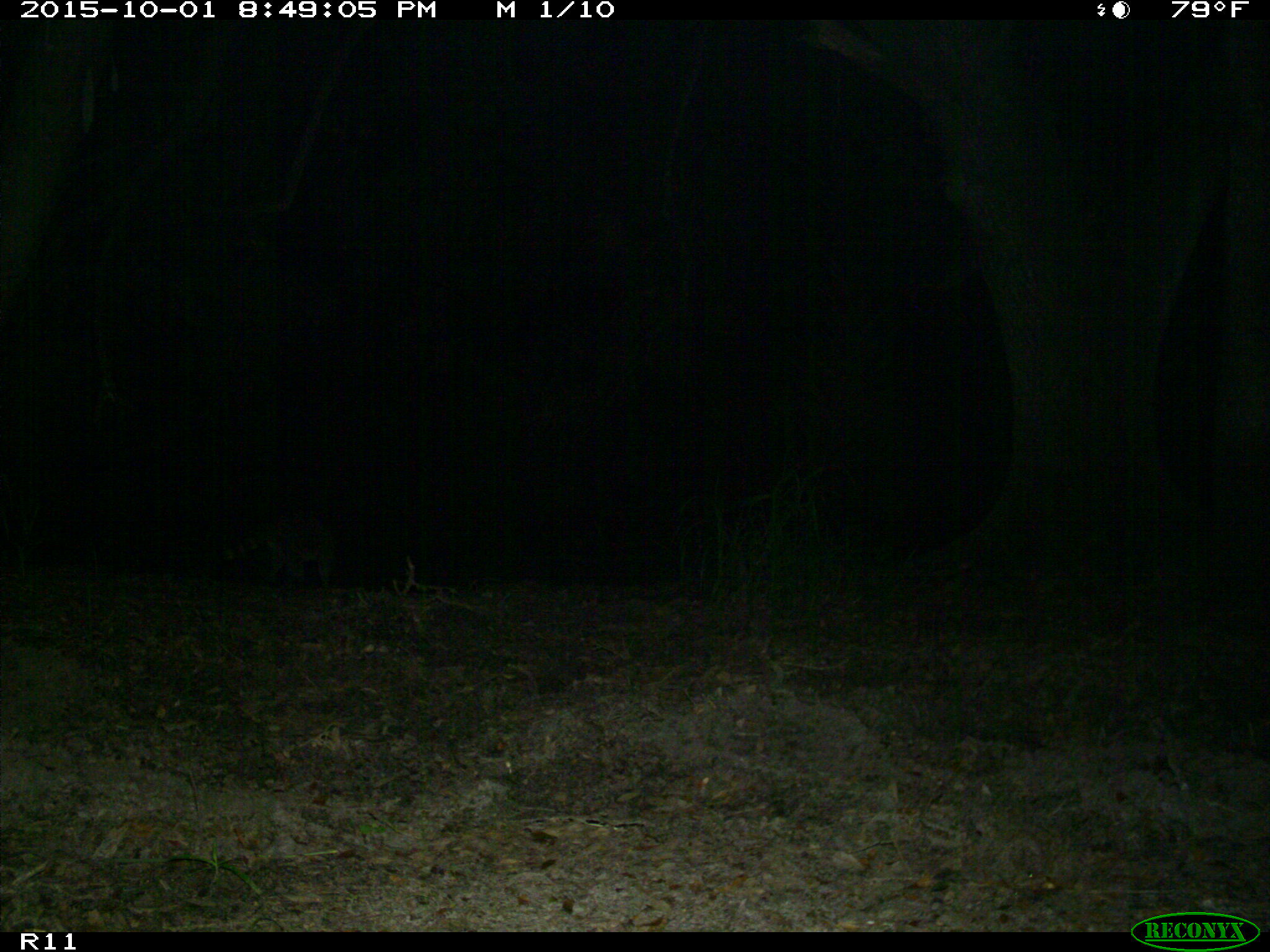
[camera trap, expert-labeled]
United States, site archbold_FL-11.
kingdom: Animalia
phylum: Chordata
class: Mammalia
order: Carnivora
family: Procyonidae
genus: Procyon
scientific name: Procyon lotor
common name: common raccoon